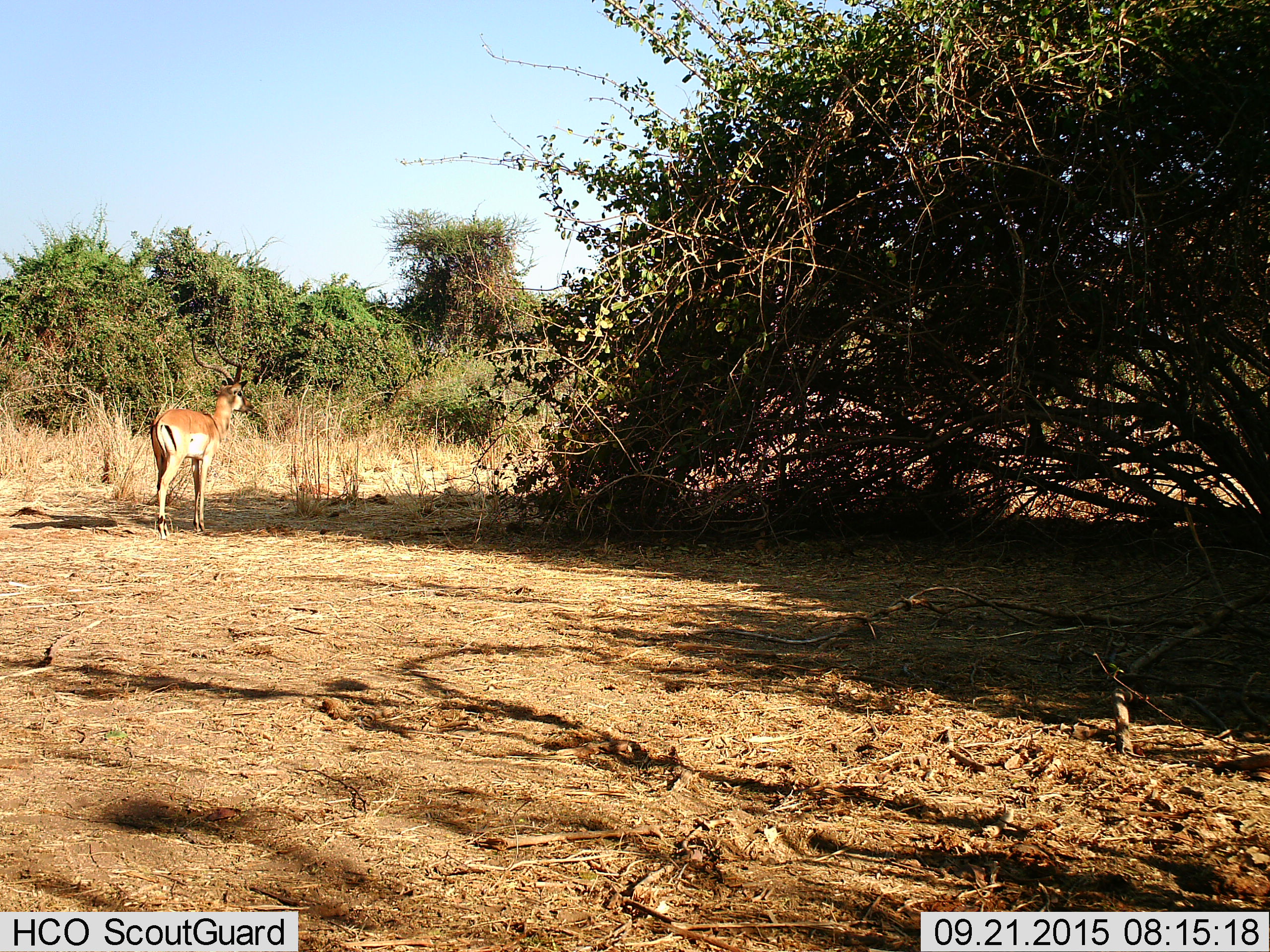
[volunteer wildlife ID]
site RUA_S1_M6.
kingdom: Animalia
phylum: Chordata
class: Mammalia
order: Artiodactyla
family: Bovidae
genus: Aepyceros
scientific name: Aepyceros melampus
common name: impala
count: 1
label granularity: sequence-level